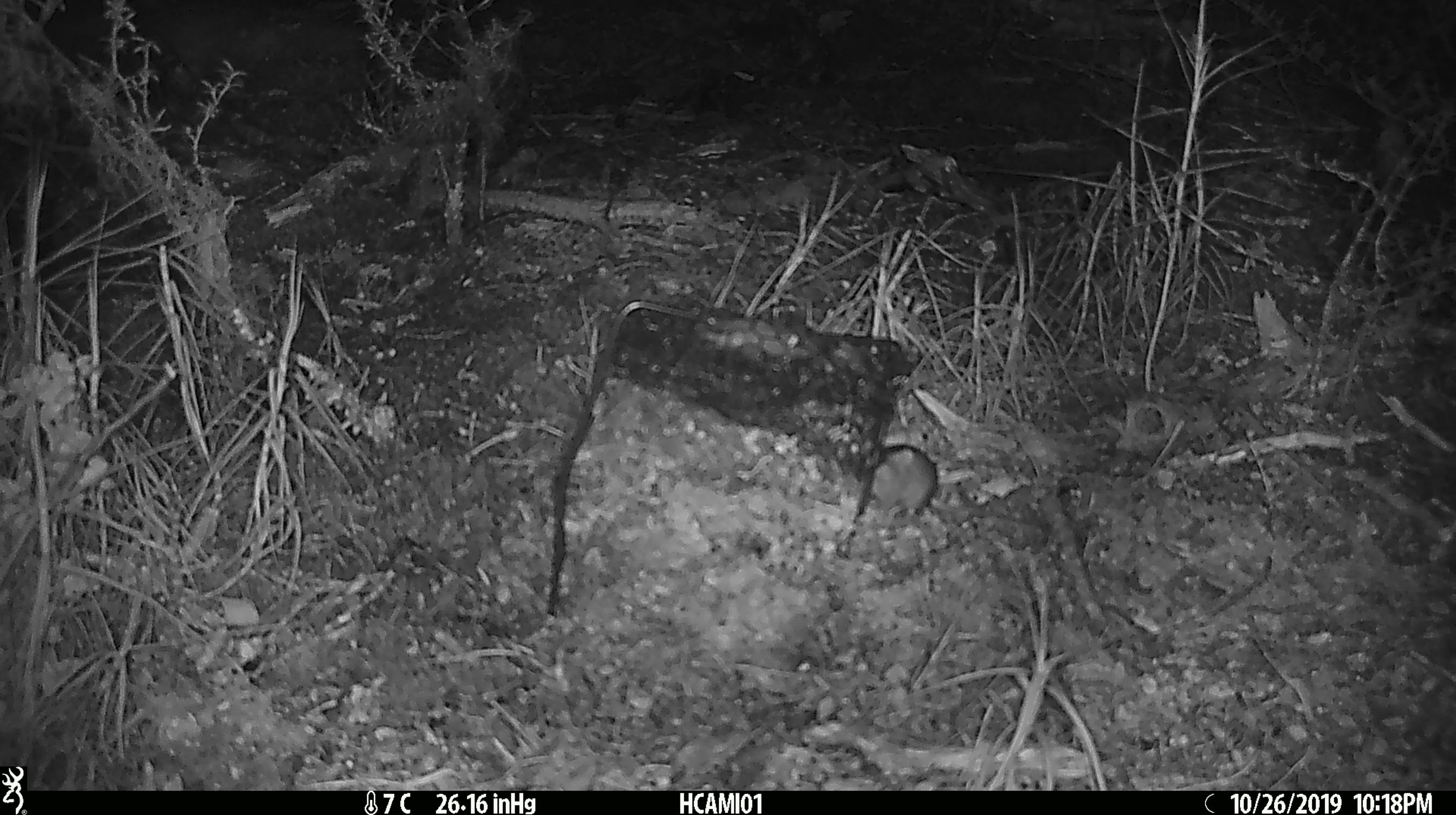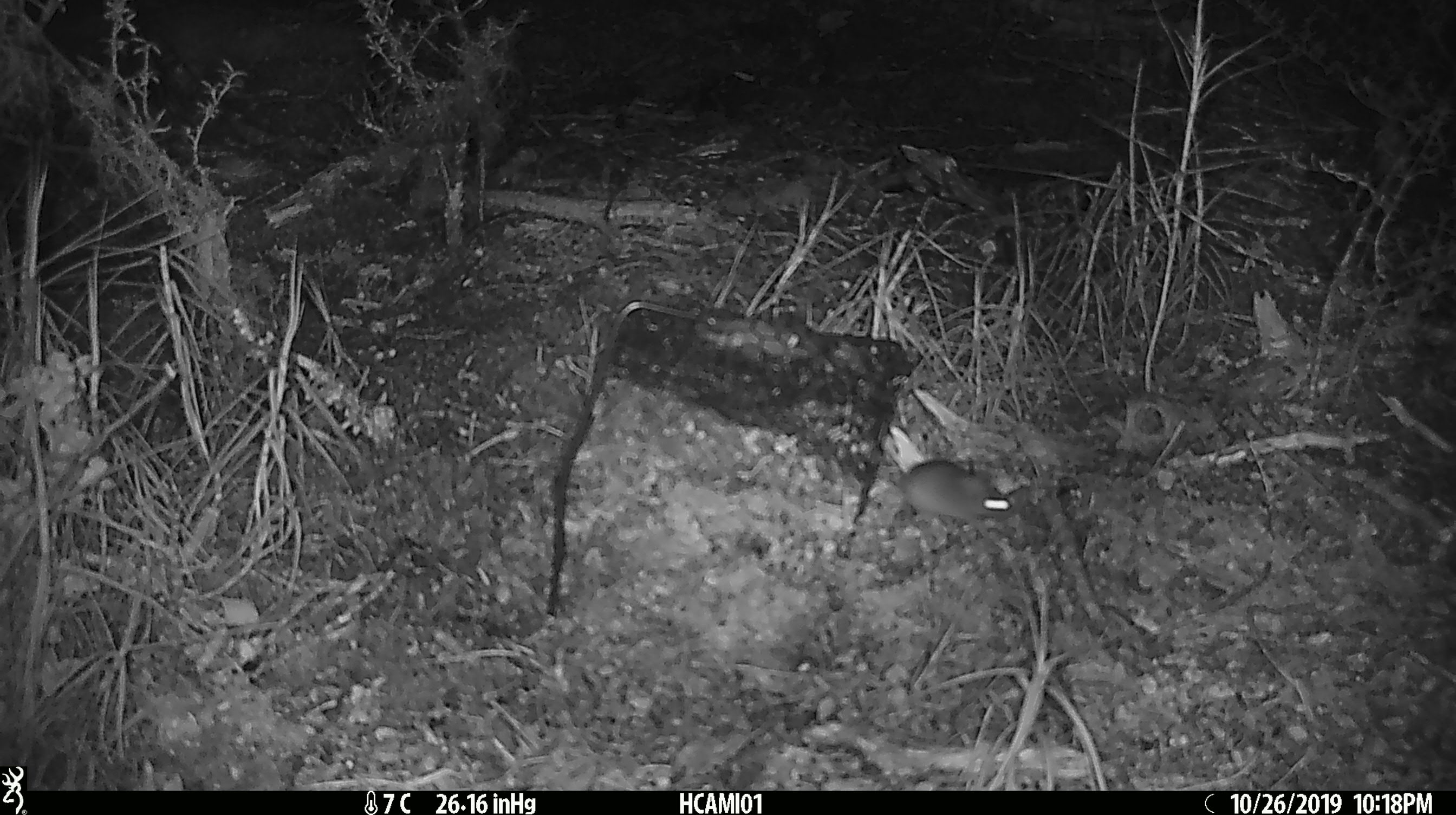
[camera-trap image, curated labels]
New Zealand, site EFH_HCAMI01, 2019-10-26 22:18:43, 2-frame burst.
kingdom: Animalia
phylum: Chordata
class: Mammalia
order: Rodentia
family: Muridae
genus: Mus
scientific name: Mus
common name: mouse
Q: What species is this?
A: Mouse (Mus).